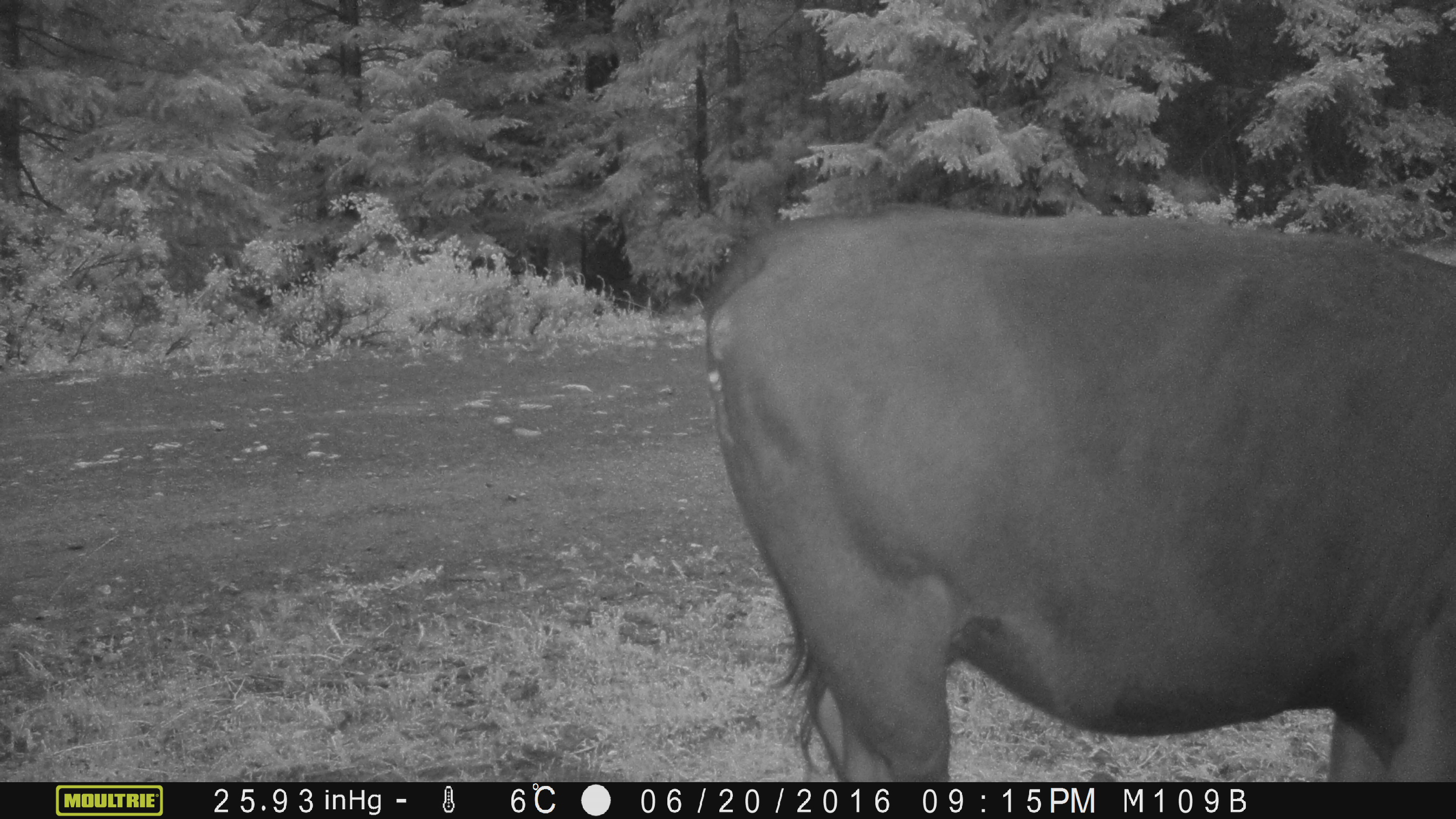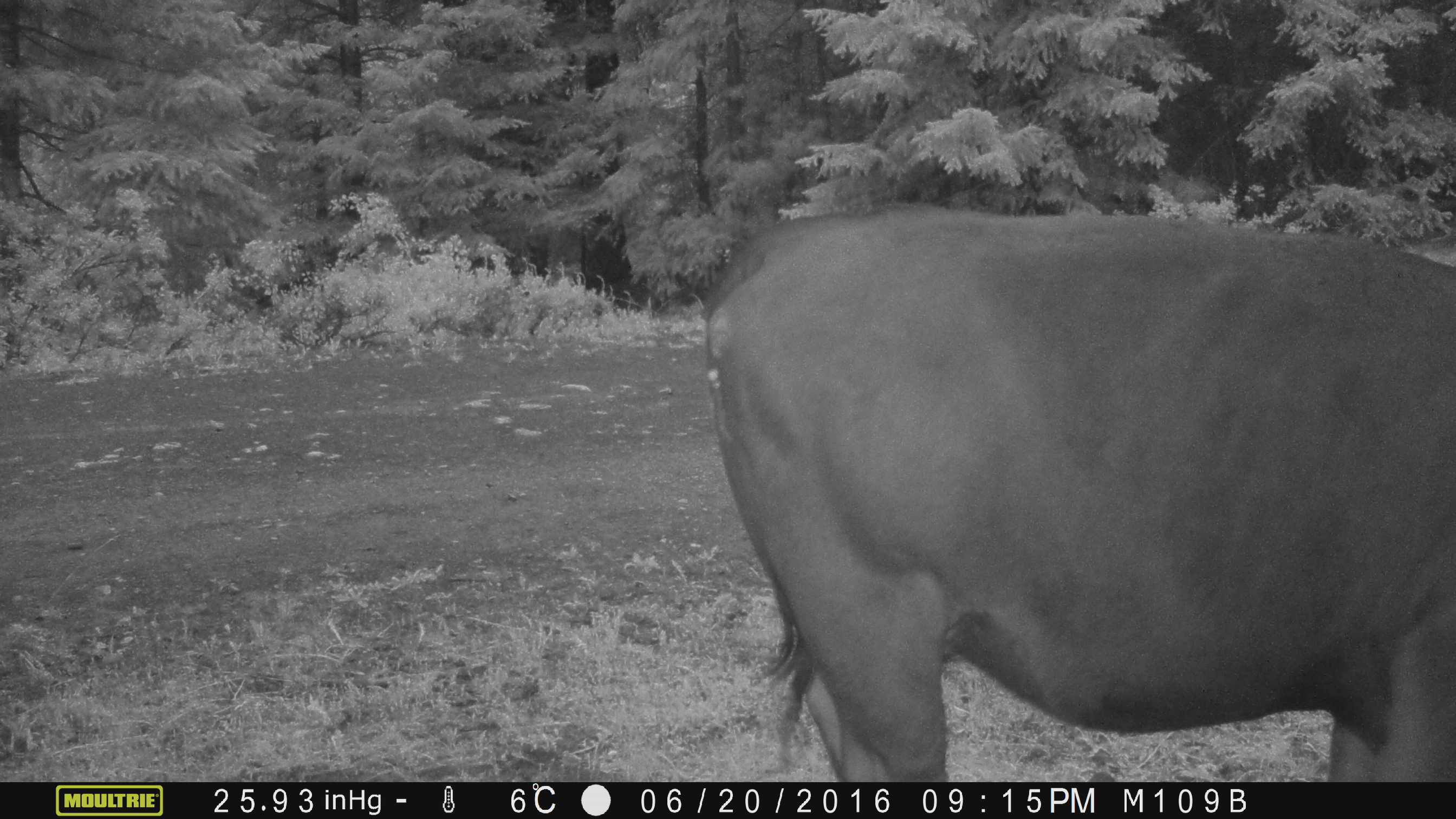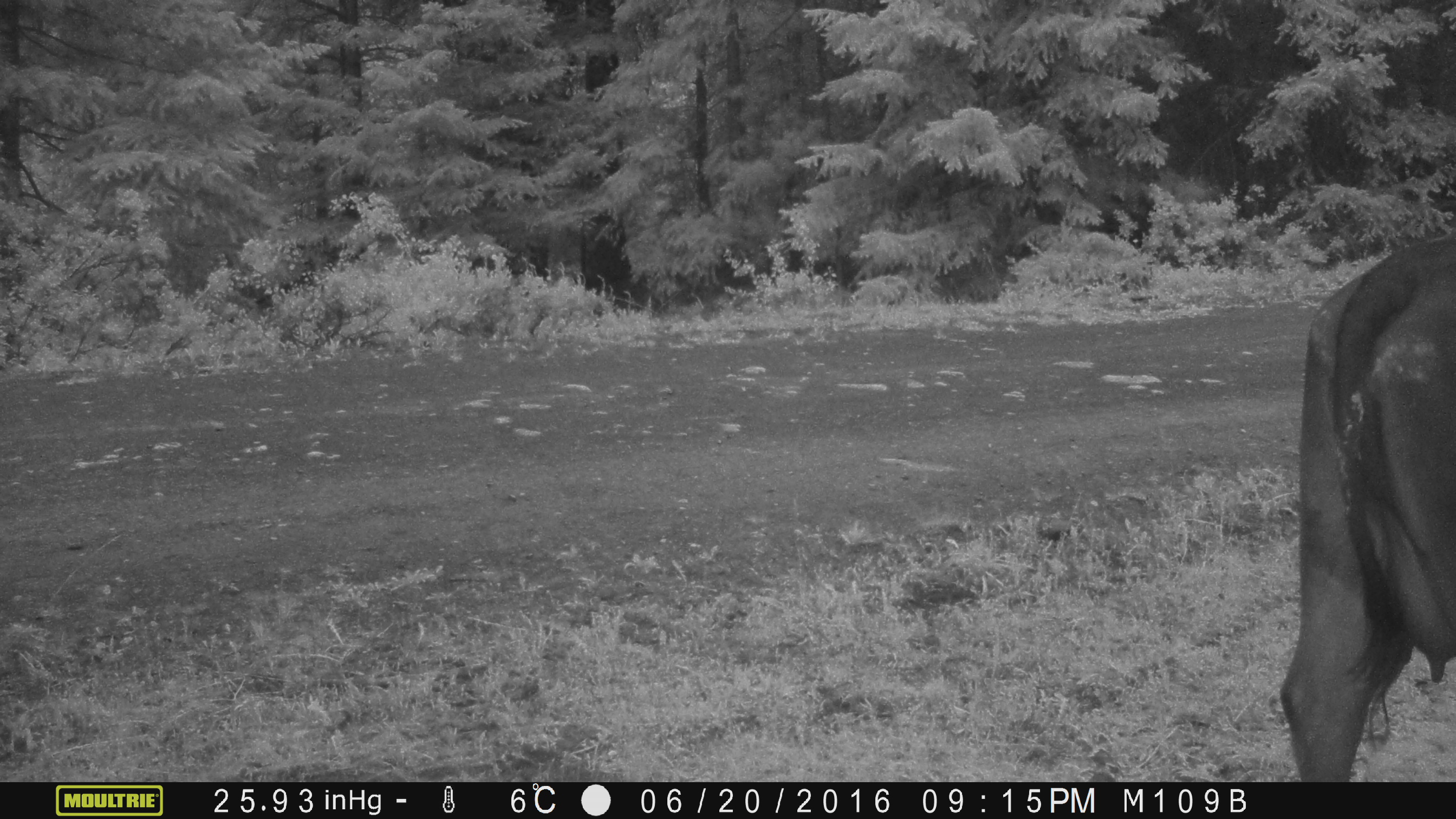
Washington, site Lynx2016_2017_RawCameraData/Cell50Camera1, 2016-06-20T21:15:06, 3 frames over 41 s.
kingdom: Animalia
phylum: Chordata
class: Mammalia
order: Artiodactyla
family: Bovidae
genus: Bos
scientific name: Bos taurus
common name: domestic cattle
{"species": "domestic cattle (Bos taurus)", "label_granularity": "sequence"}